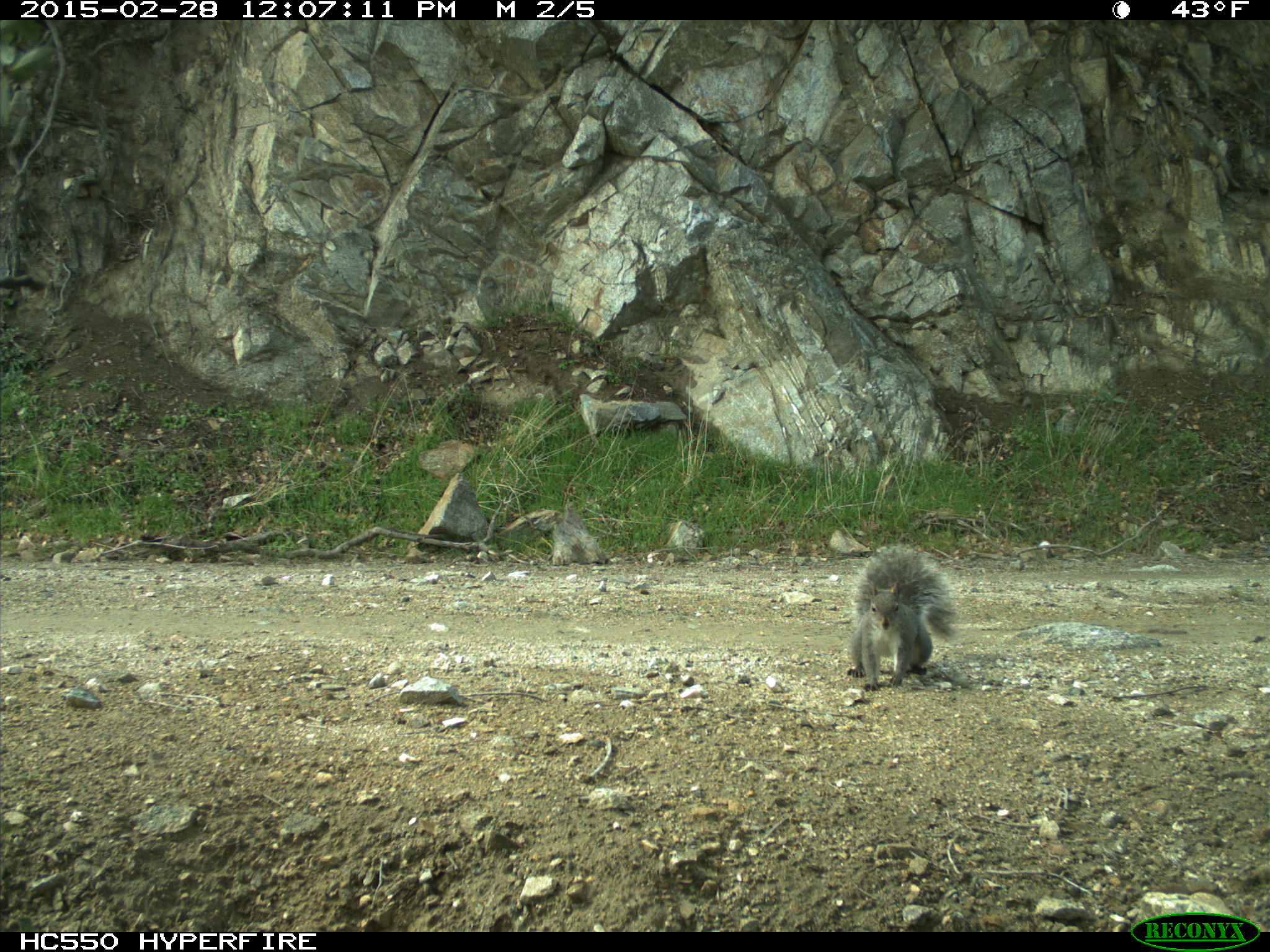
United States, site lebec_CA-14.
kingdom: Animalia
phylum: Chordata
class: Mammalia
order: Rodentia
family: Sciuridae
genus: Sciurus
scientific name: Sciurus carolinensis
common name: eastern gray squirrel